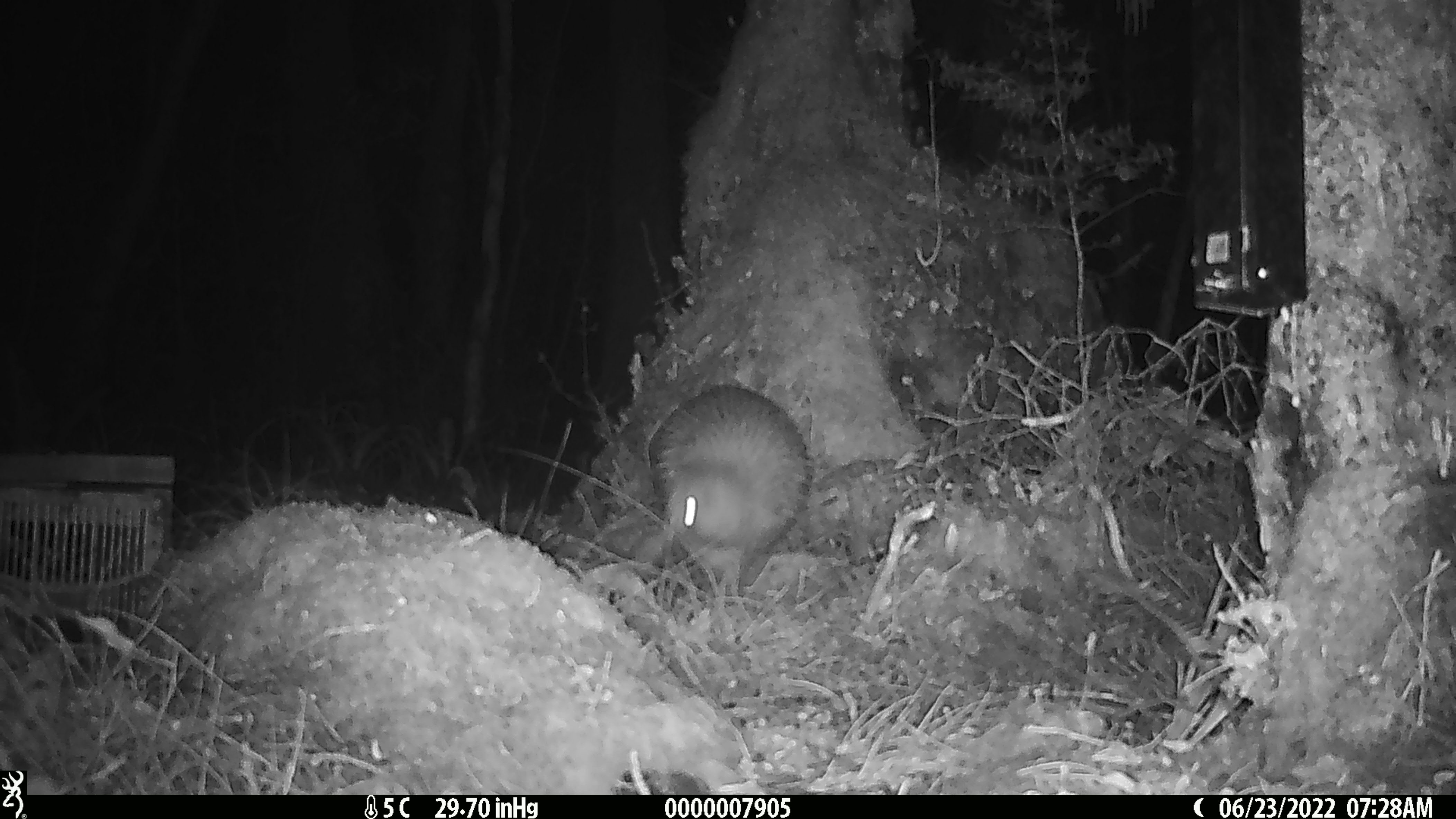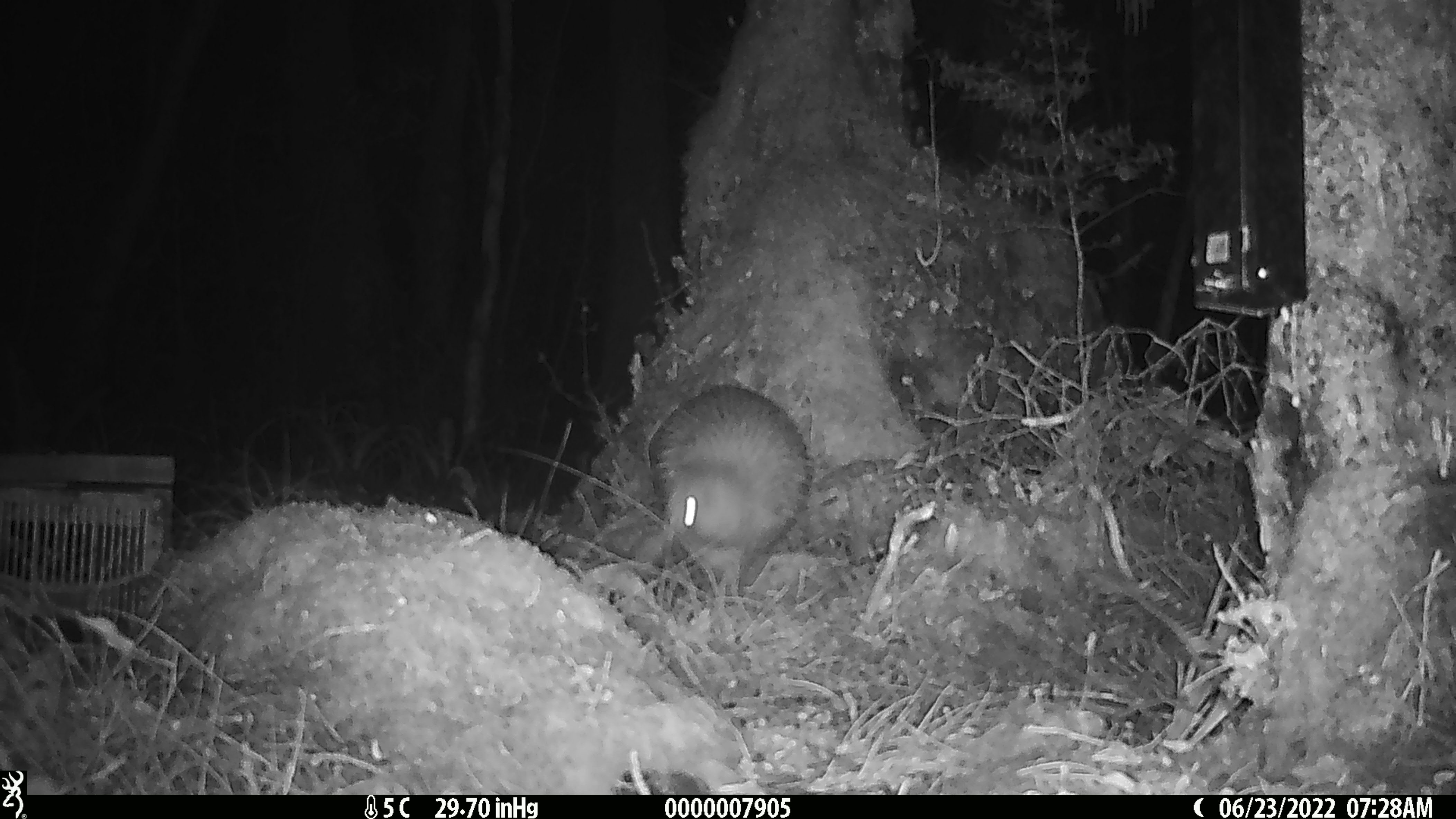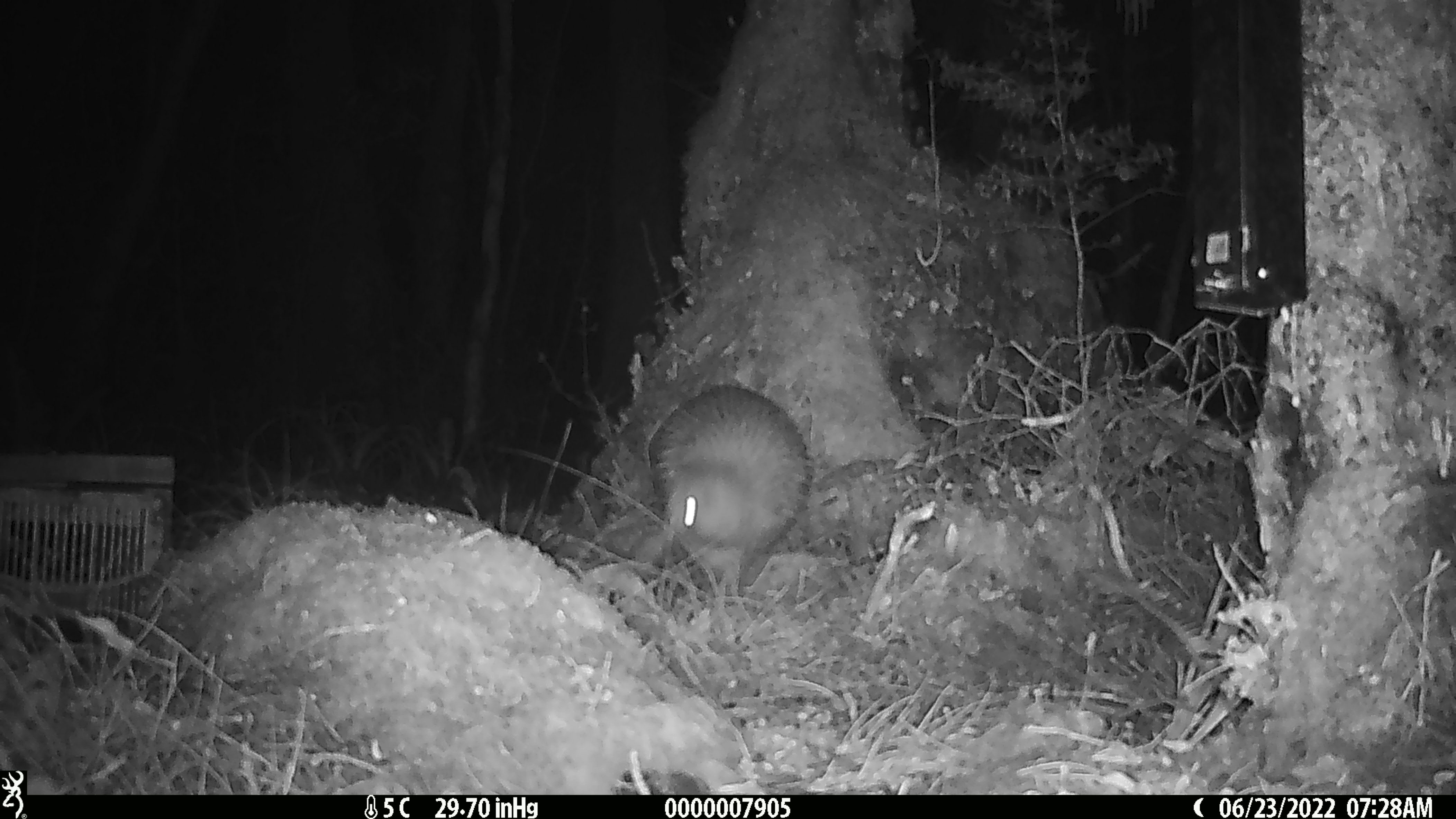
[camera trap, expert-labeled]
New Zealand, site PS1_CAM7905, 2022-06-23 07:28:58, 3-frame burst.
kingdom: Animalia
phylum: Chordata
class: Aves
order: Apterygiformes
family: Apterygidae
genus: Apteryx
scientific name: Apteryx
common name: kiwi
Kiwi (Apteryx).